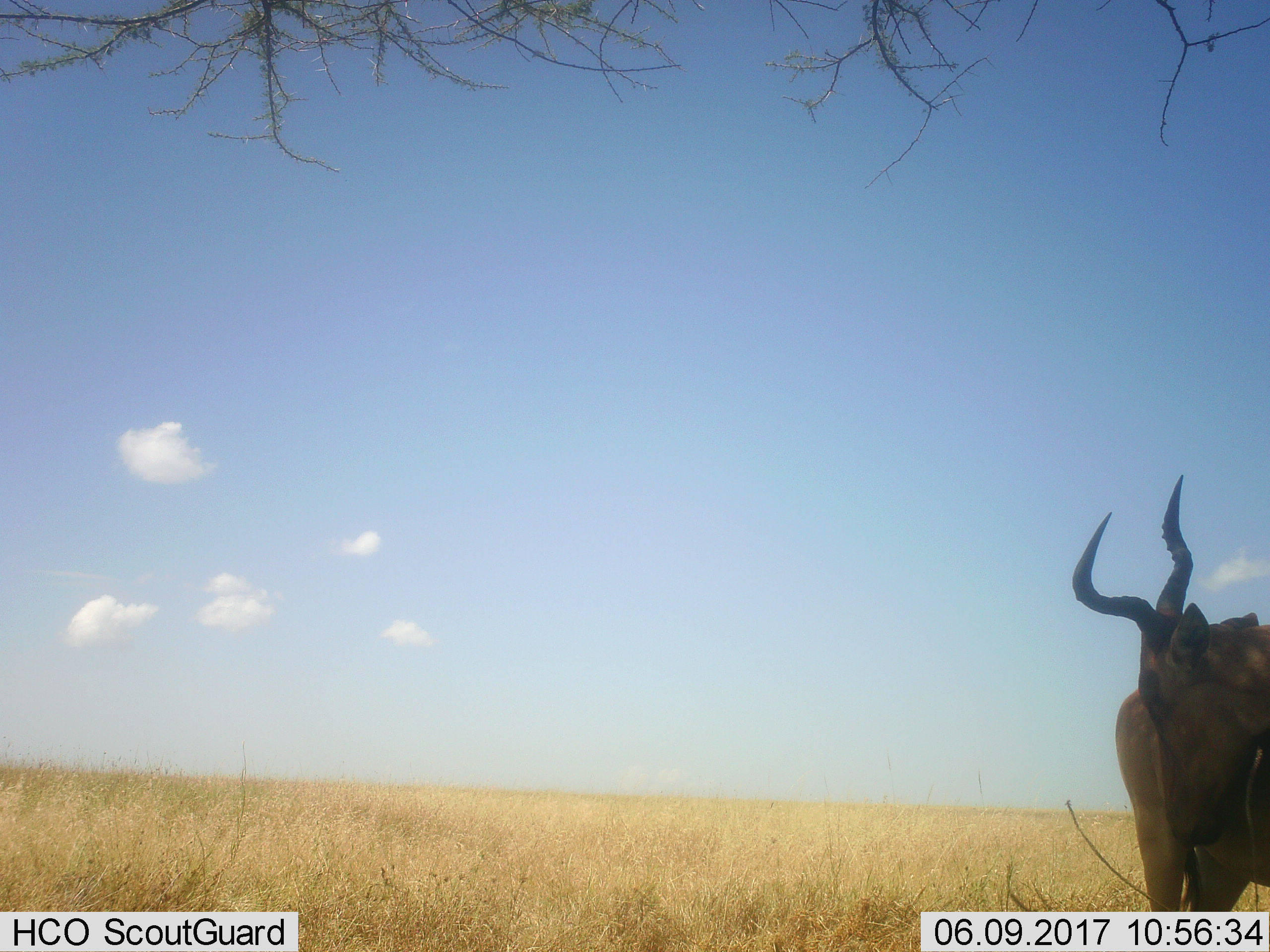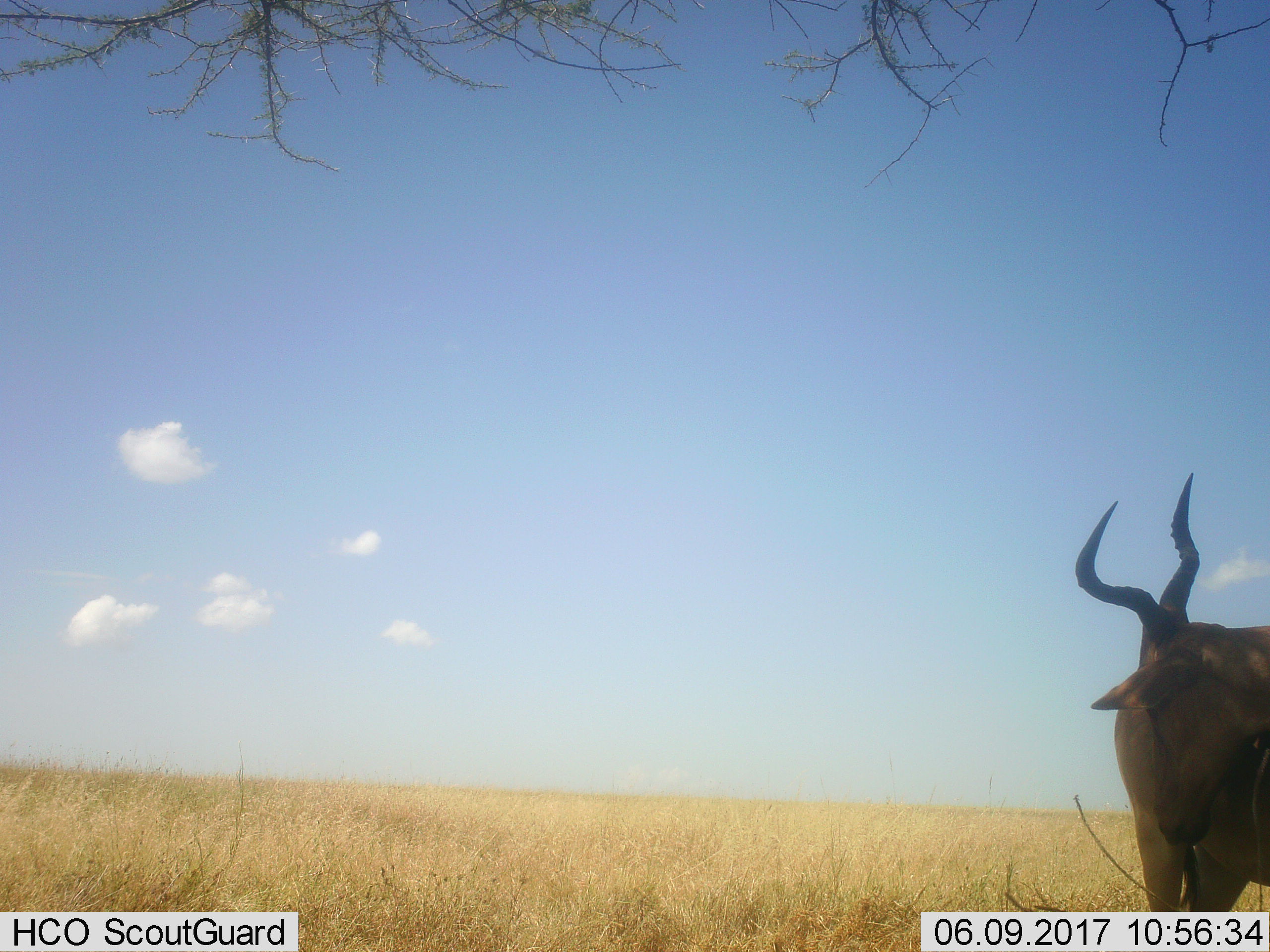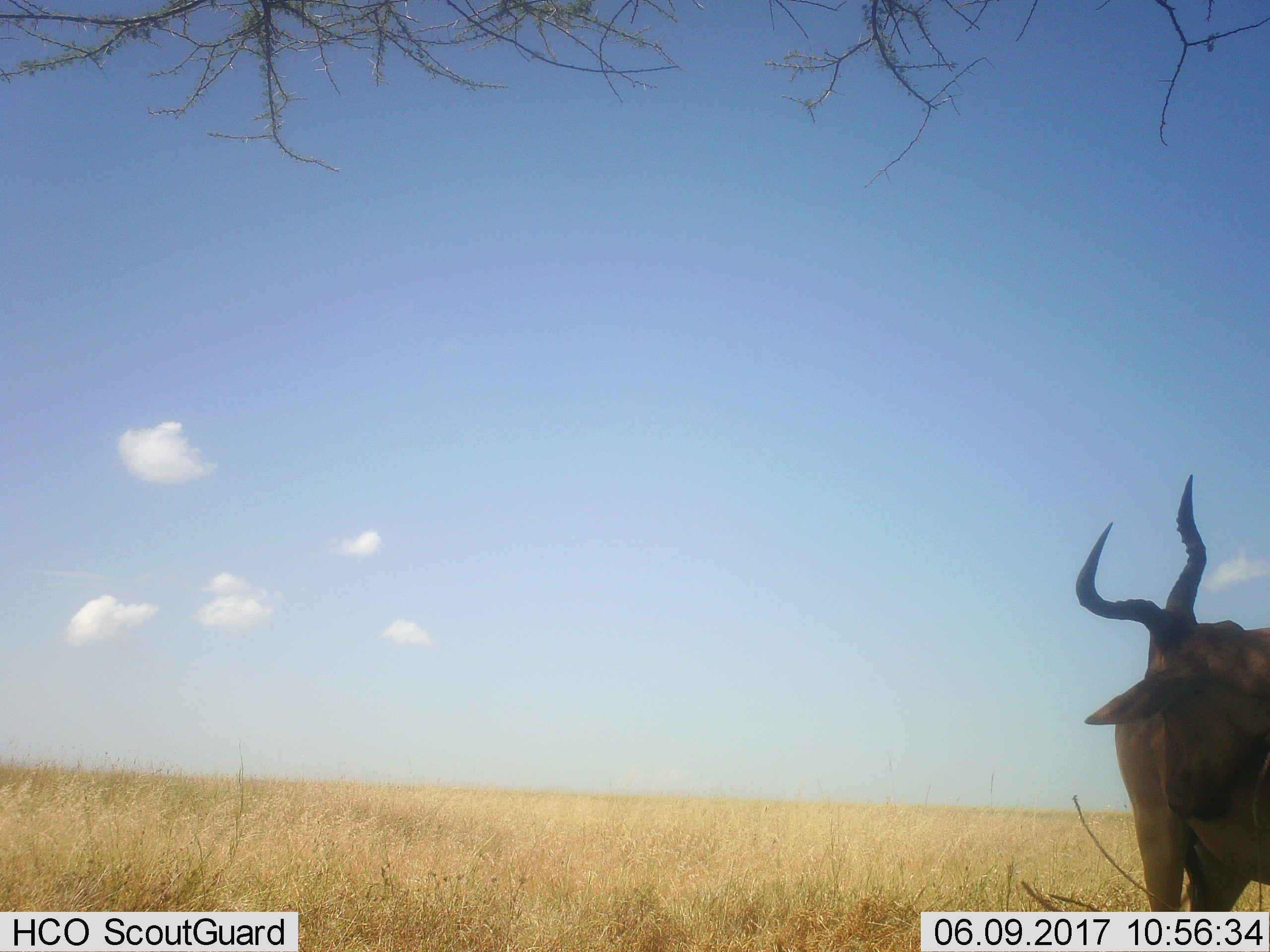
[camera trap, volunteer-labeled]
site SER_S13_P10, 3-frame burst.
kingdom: Animalia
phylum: Chordata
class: Mammalia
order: Artiodactyla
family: Bovidae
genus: Alcelaphus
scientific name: Alcelaphus buselaphus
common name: hartebeest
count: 1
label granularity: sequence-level